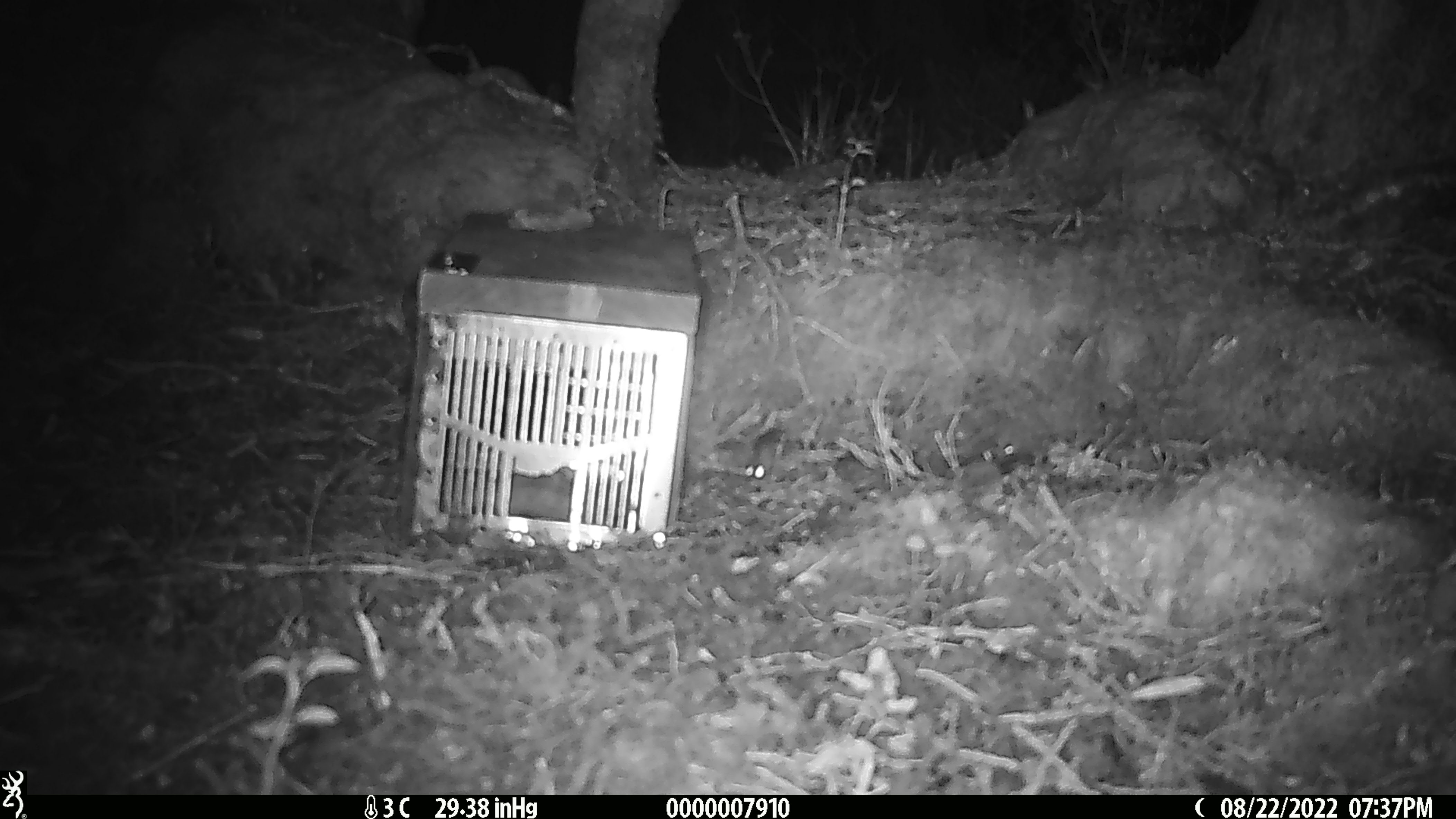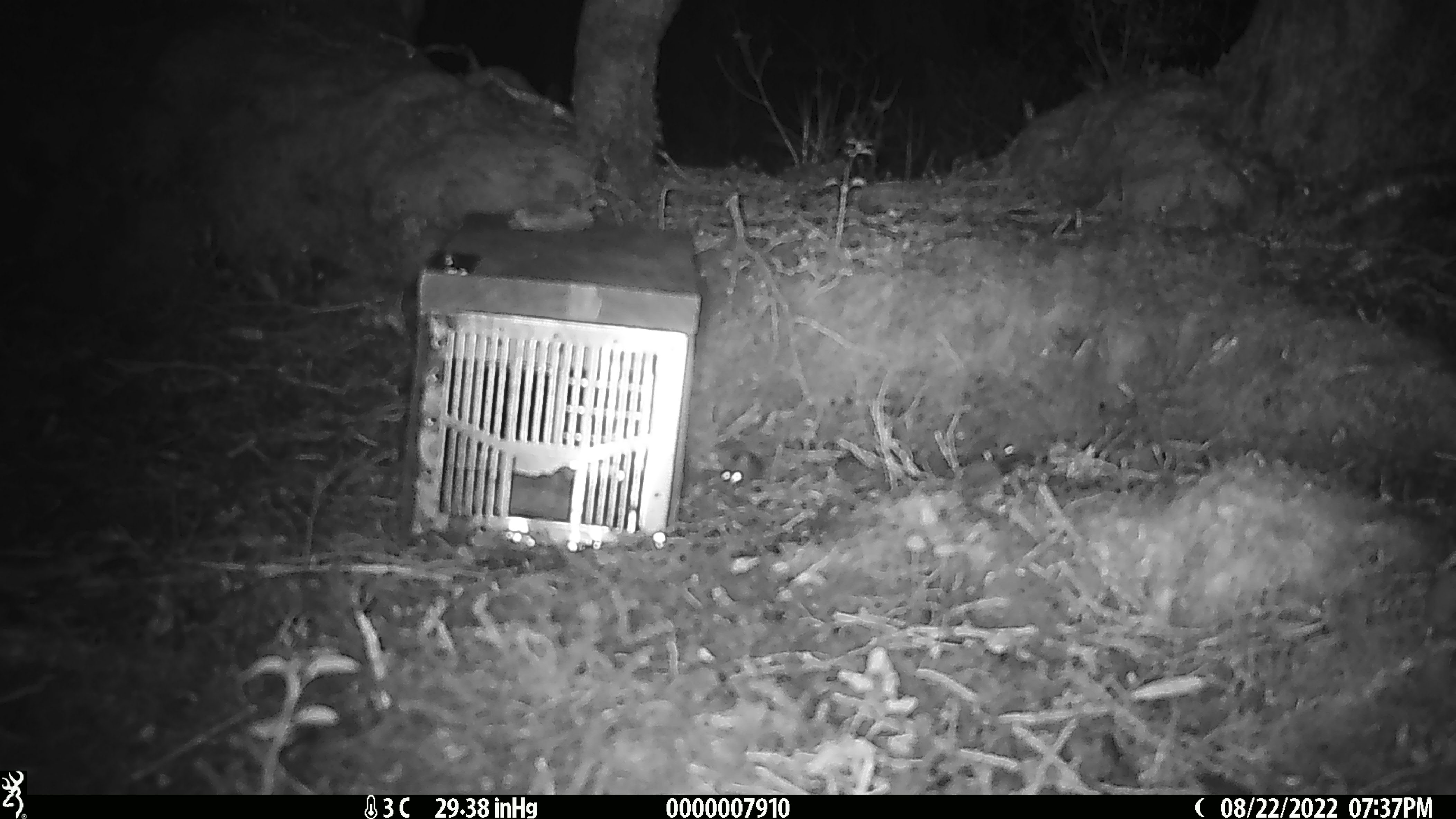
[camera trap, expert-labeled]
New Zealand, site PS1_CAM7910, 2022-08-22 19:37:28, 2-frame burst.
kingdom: Animalia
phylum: Chordata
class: Mammalia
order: Rodentia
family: Muridae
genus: Mus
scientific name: Mus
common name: mouse